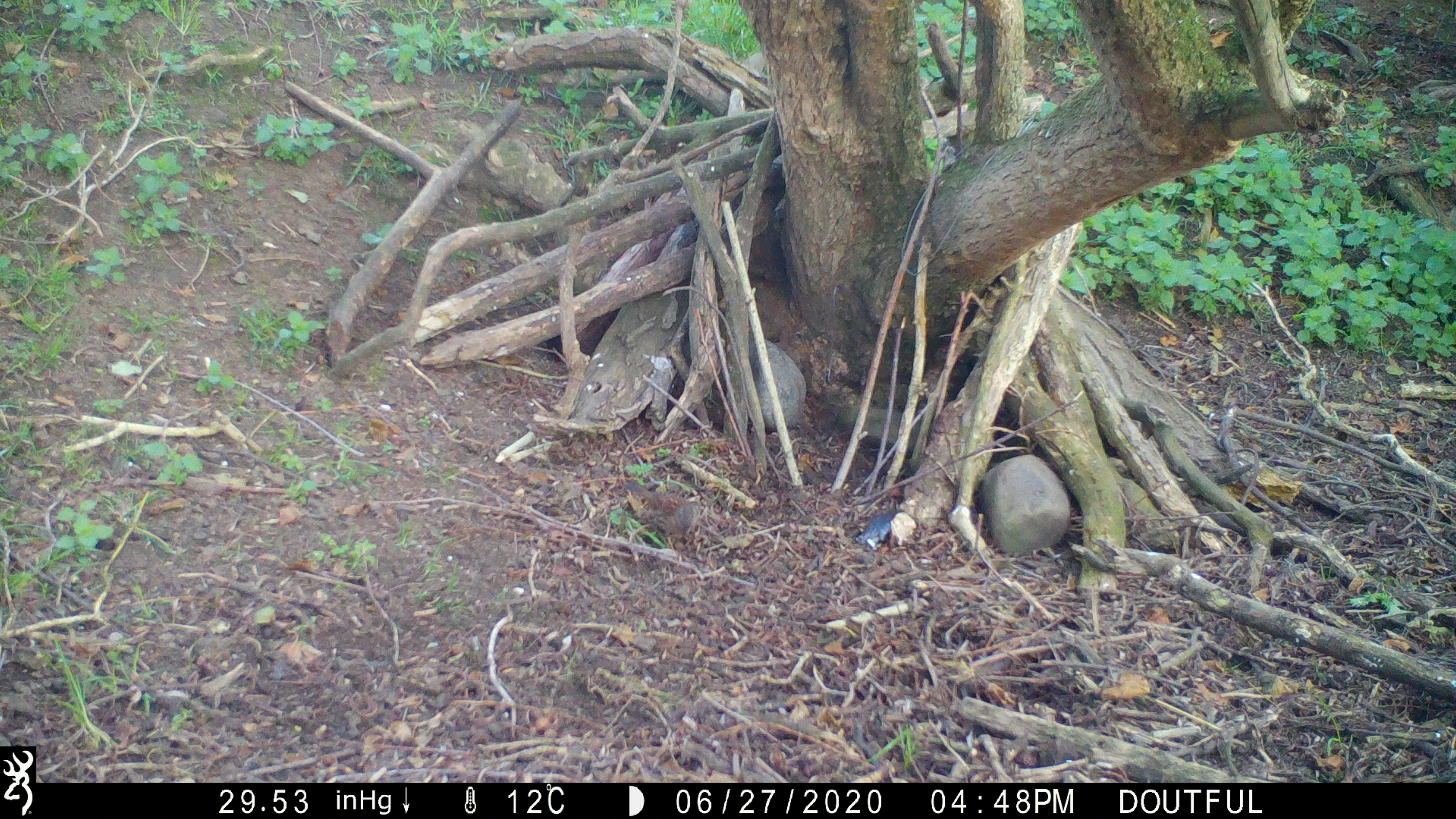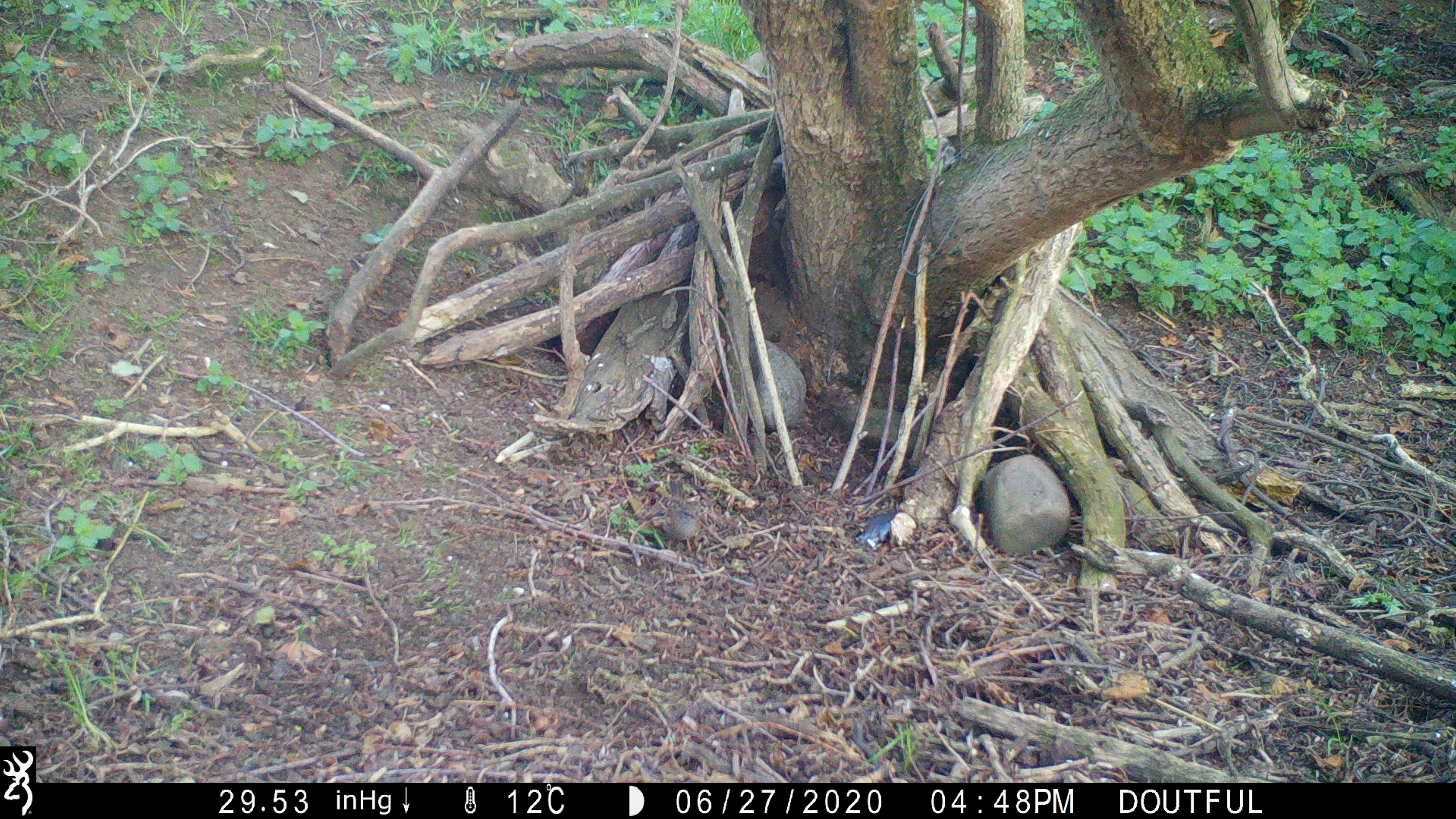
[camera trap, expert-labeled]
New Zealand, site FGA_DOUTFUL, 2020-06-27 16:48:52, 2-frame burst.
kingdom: Animalia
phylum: Chordata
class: Aves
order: Passeriformes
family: Prunellidae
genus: Prunella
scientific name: Prunella modularis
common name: dunnock